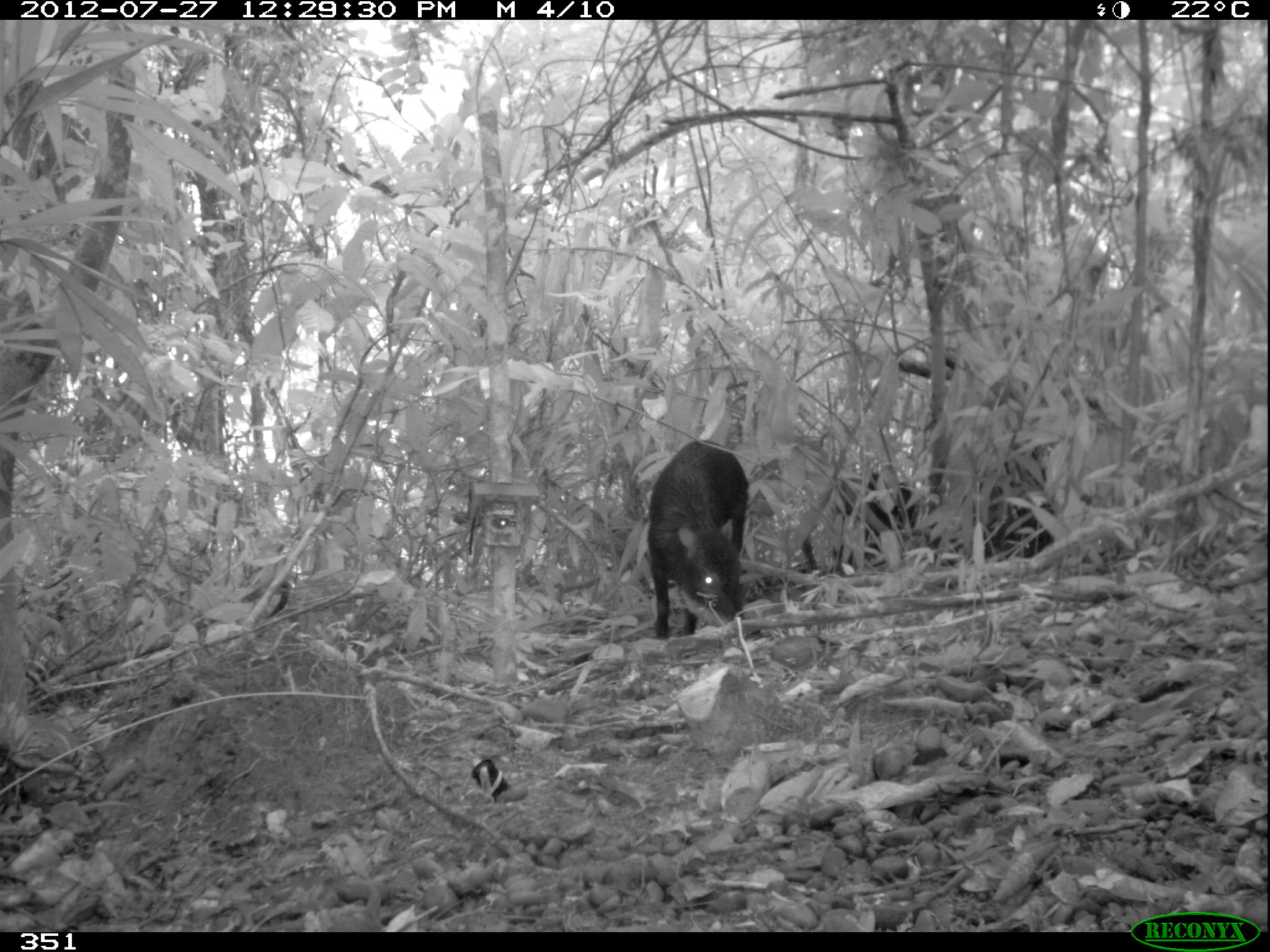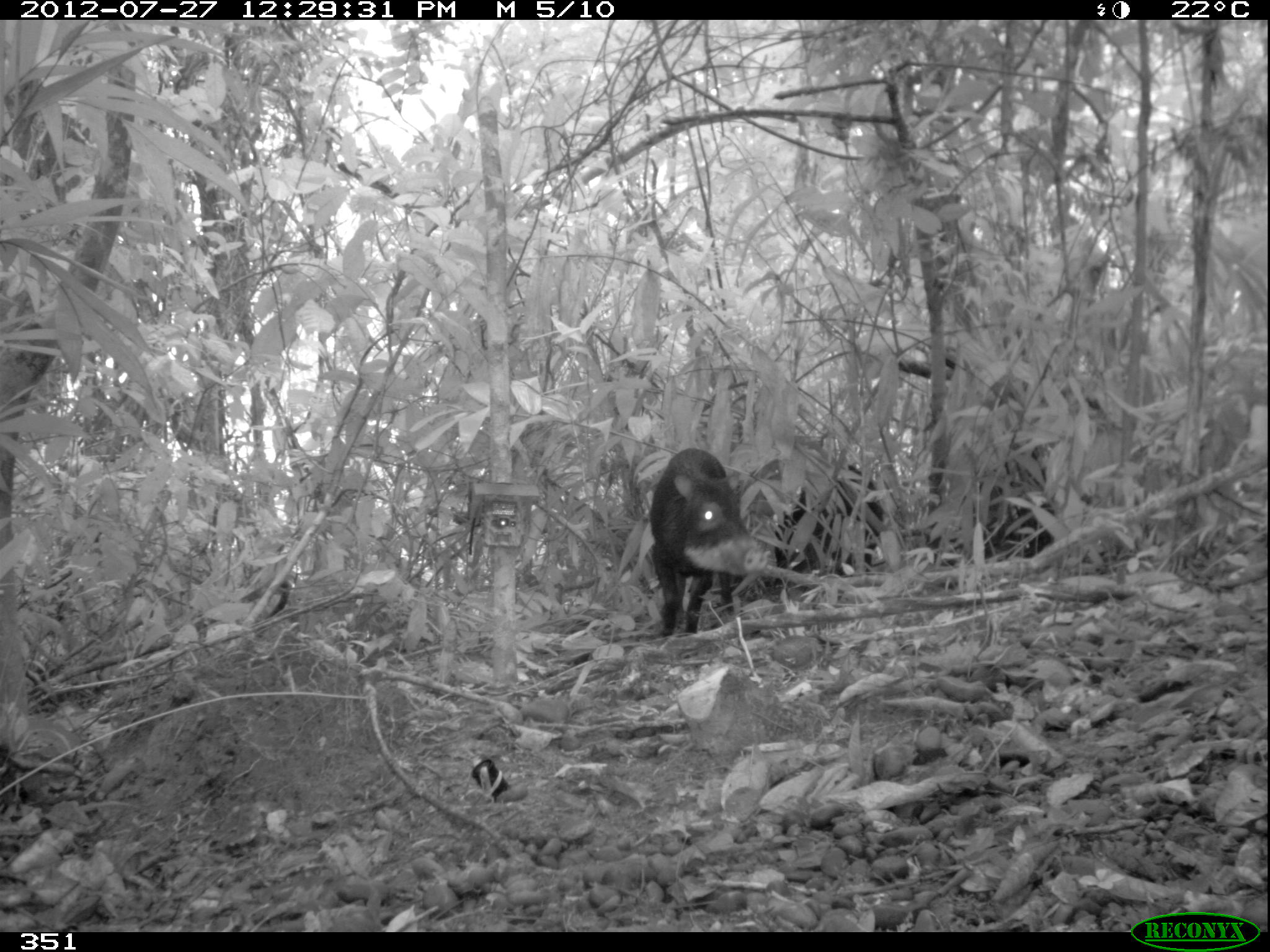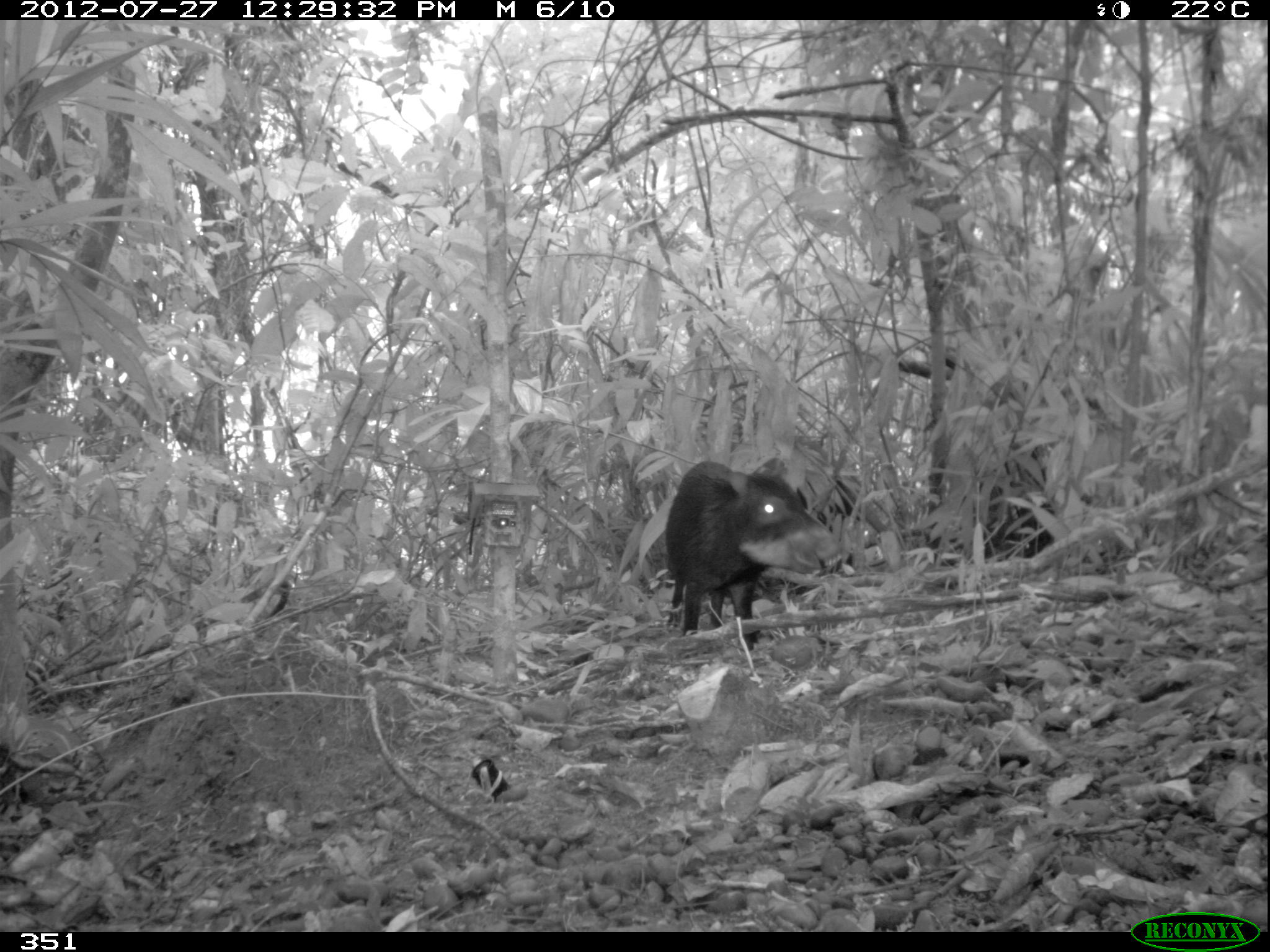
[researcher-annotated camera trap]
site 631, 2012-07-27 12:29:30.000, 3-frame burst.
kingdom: Animalia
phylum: Chordata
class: Mammalia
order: Artiodactyla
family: Tayassuidae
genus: Tayassu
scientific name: Tayassu pecari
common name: white-lipped peccary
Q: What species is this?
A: Tayassu pecari (white-lipped peccary).